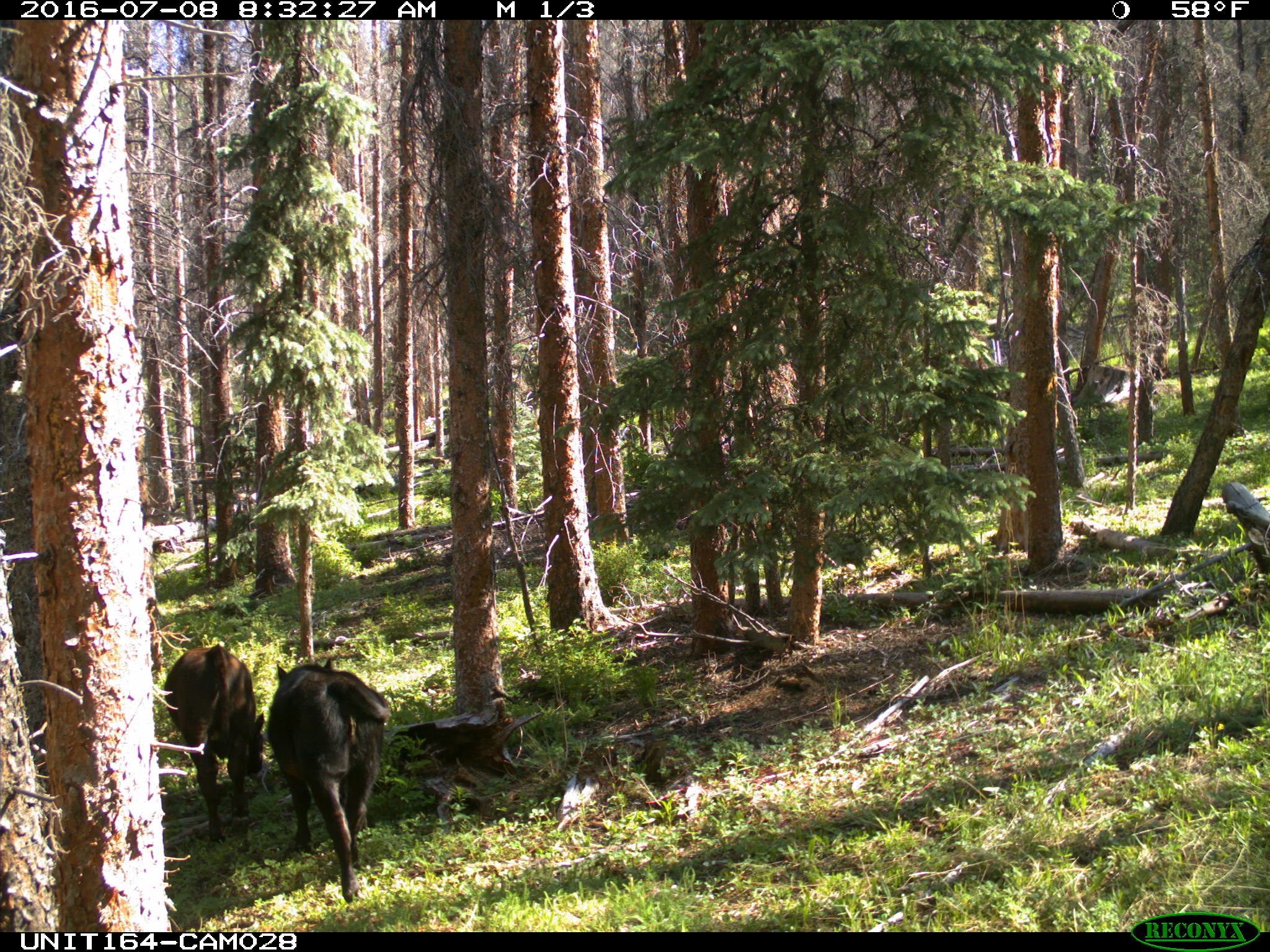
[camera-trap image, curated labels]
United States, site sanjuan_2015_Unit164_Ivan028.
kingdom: Animalia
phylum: Chordata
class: Mammalia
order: Artiodactyla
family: Bovidae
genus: Bos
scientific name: Bos taurus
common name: domestic cow